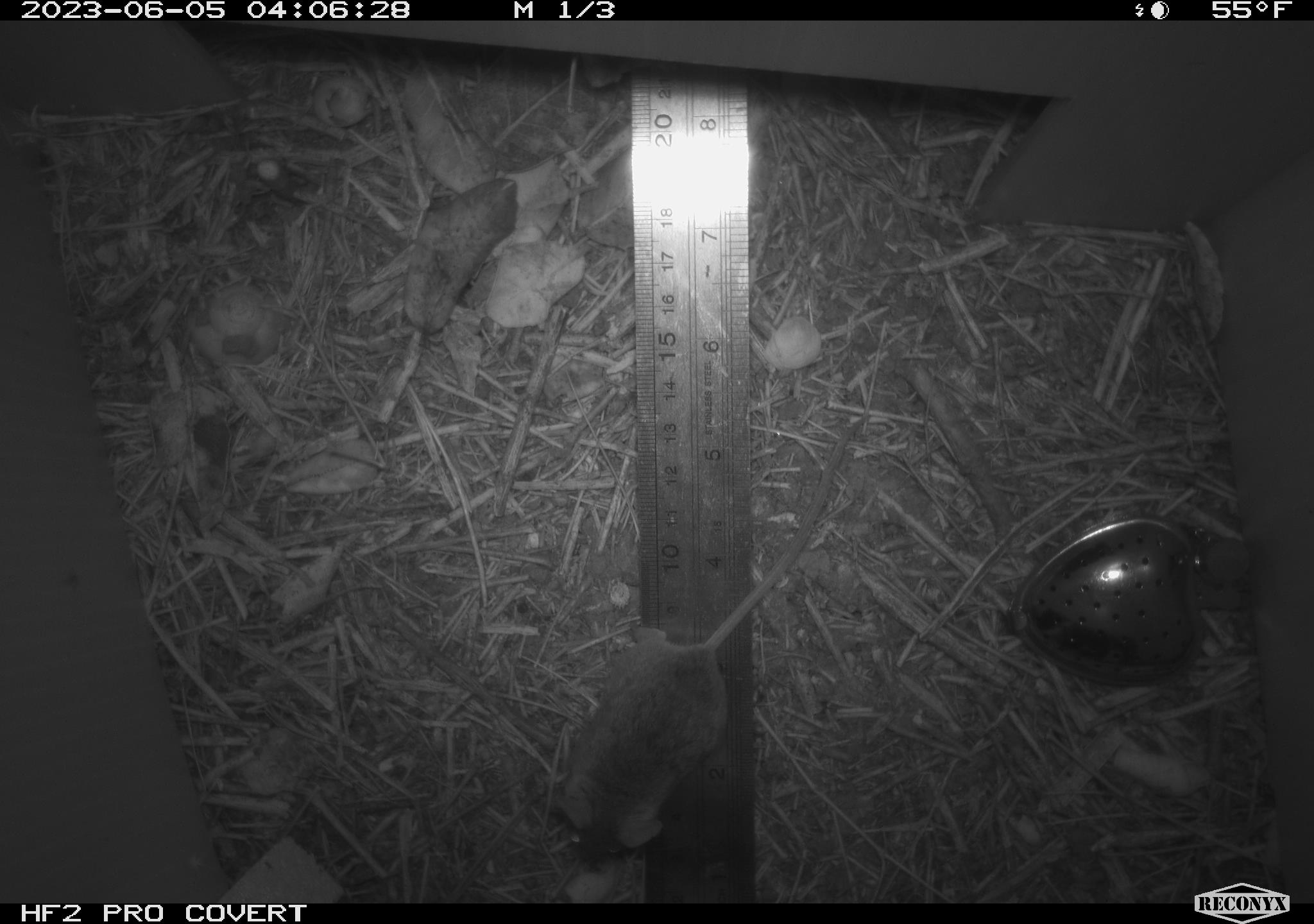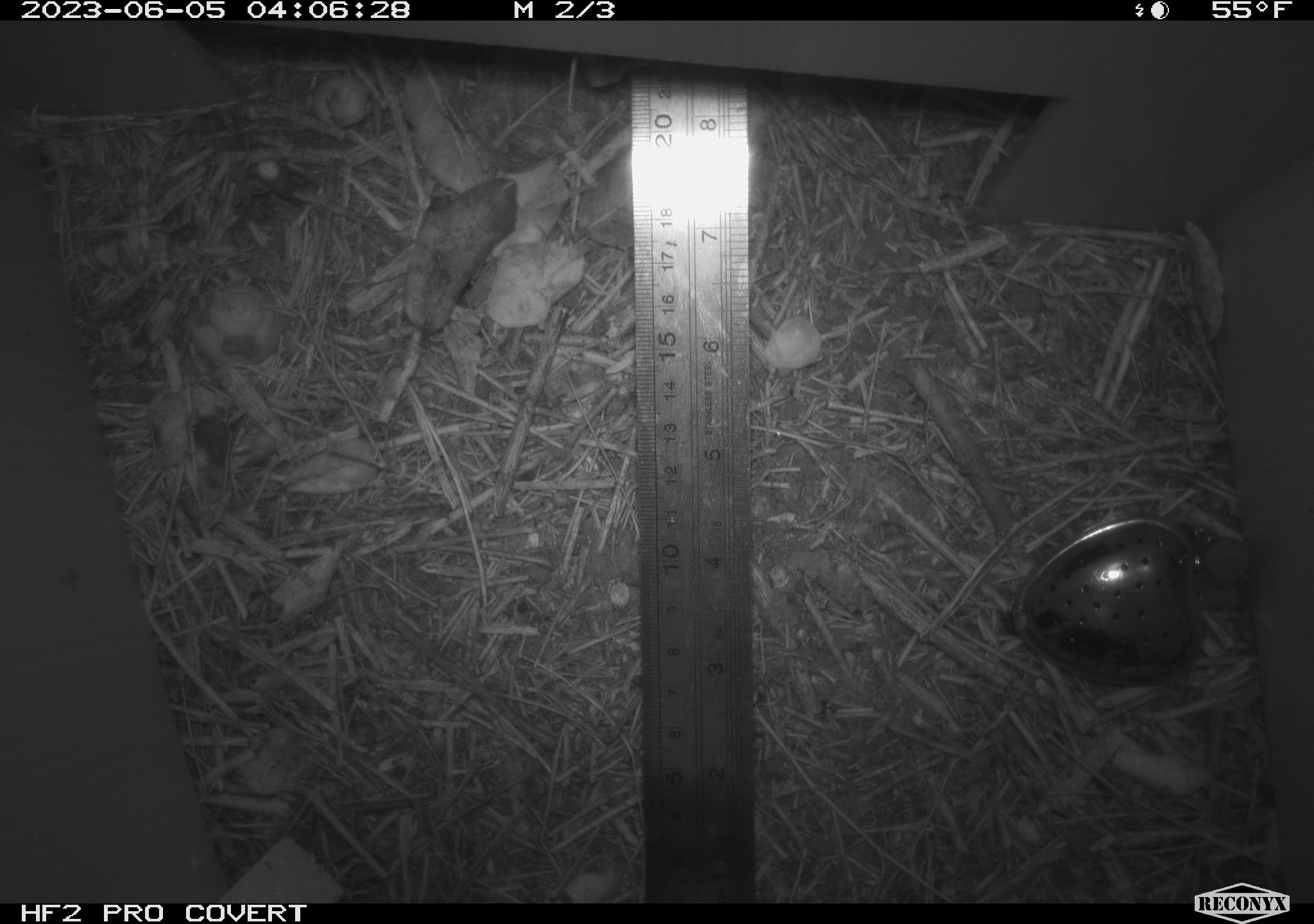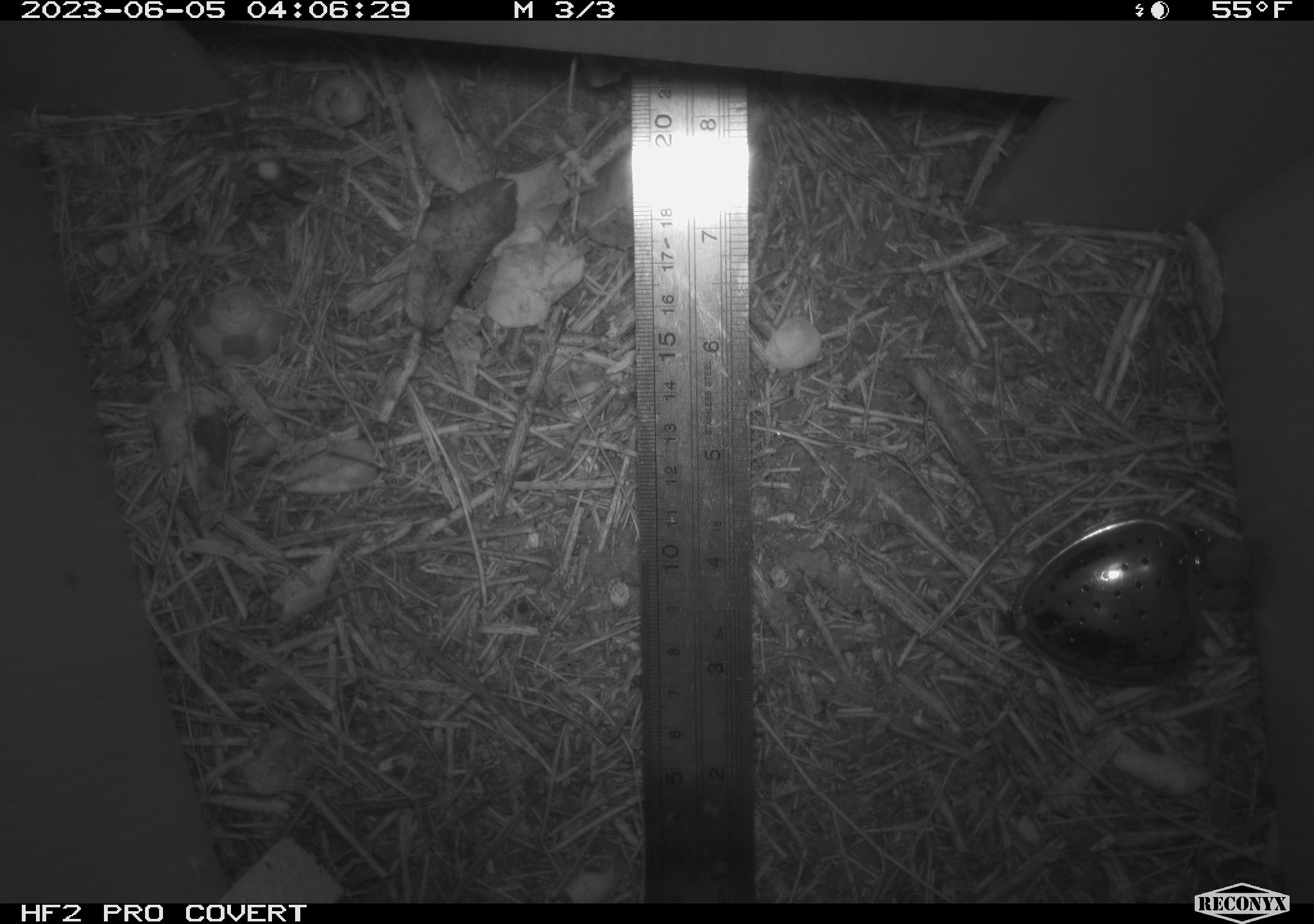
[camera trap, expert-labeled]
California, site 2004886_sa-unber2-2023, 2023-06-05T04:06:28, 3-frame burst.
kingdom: Animalia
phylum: Chordata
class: Mammalia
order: Rodentia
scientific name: Rodentia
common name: mouse species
Mouse species (Rodentia).